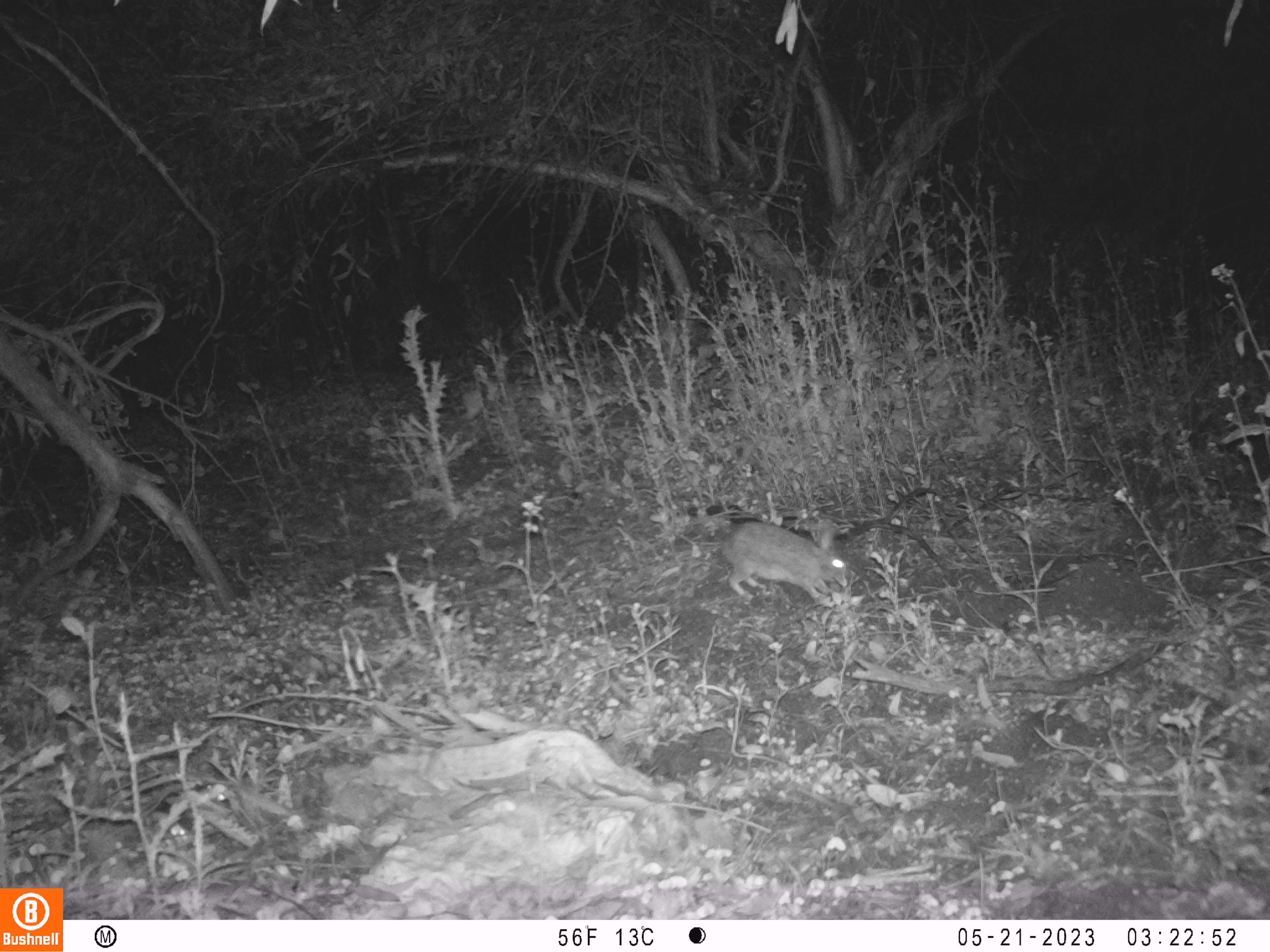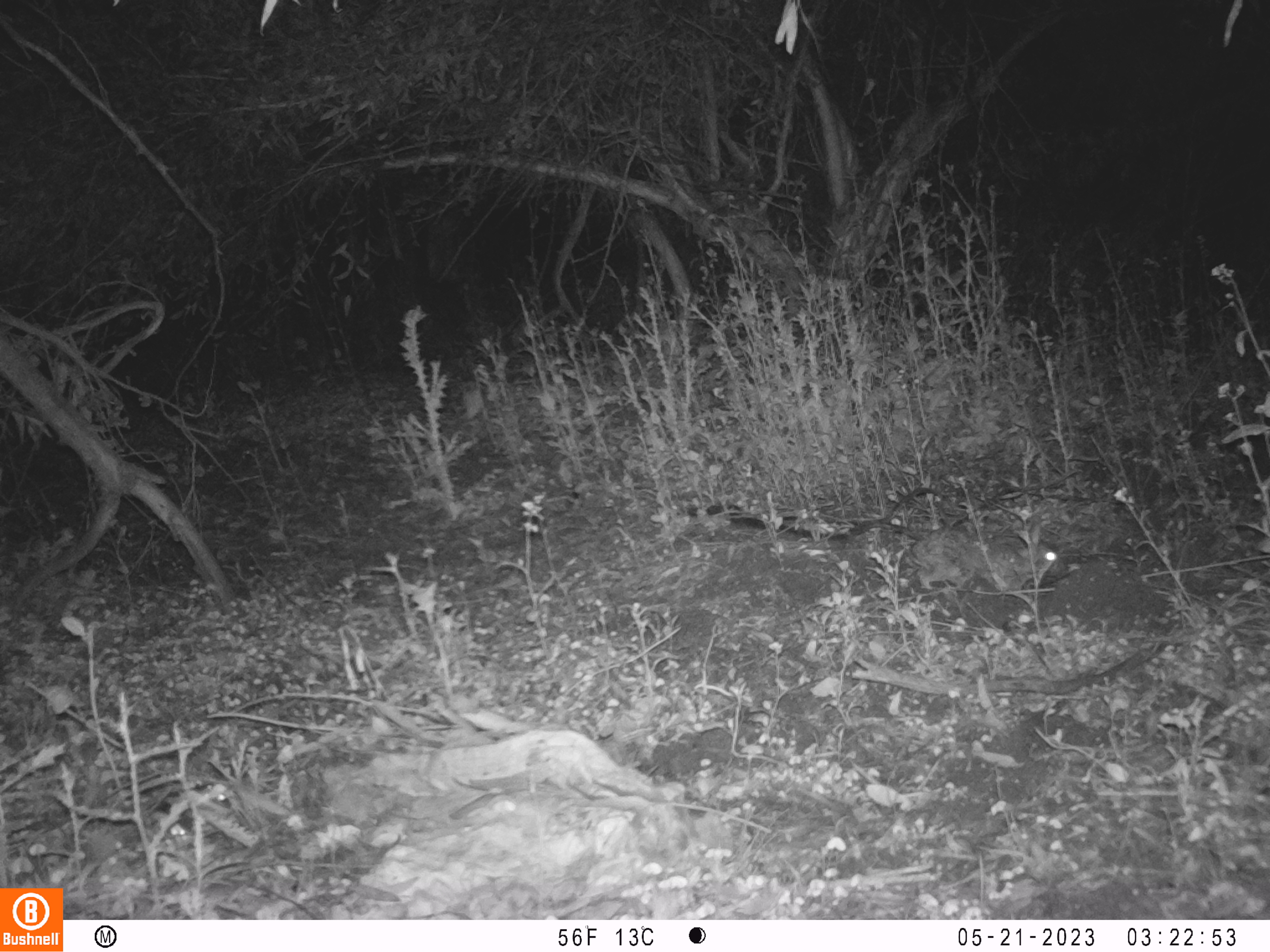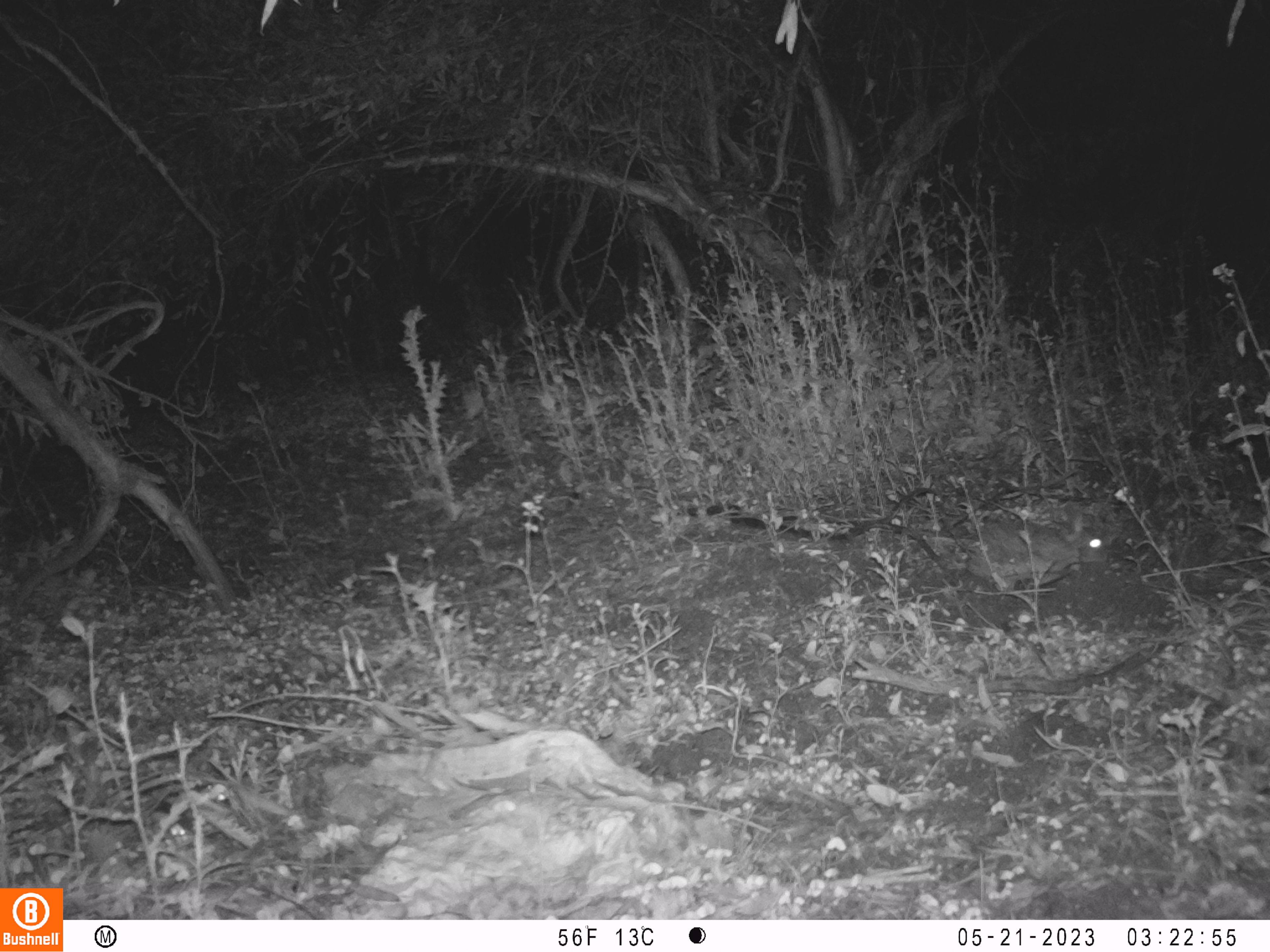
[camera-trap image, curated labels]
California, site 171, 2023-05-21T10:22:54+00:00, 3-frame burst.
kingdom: Animalia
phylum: Chordata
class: Mammalia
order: Lagomorpha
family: Leporidae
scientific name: Leporidae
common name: rabbit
Rabbit (Leporidae).